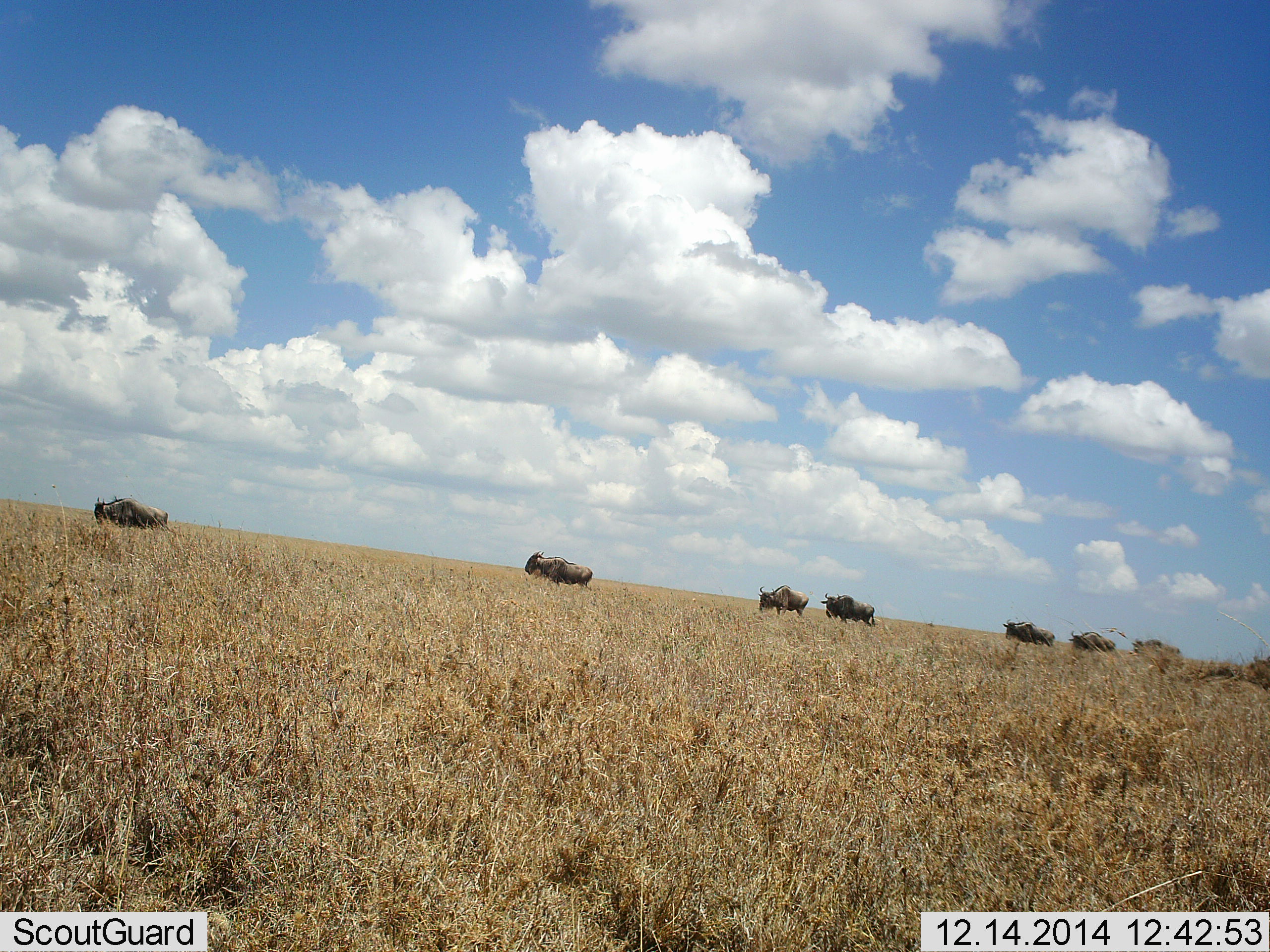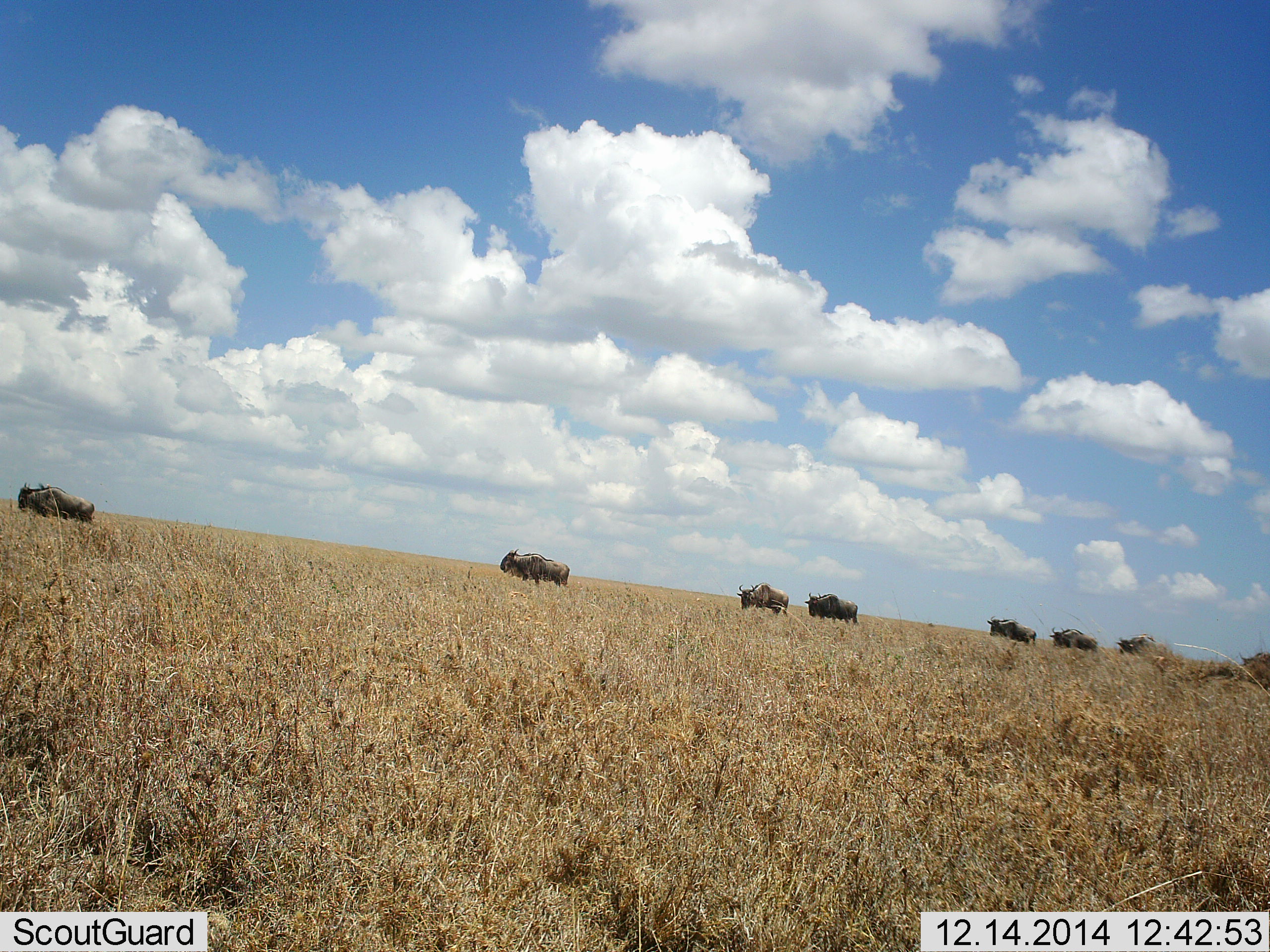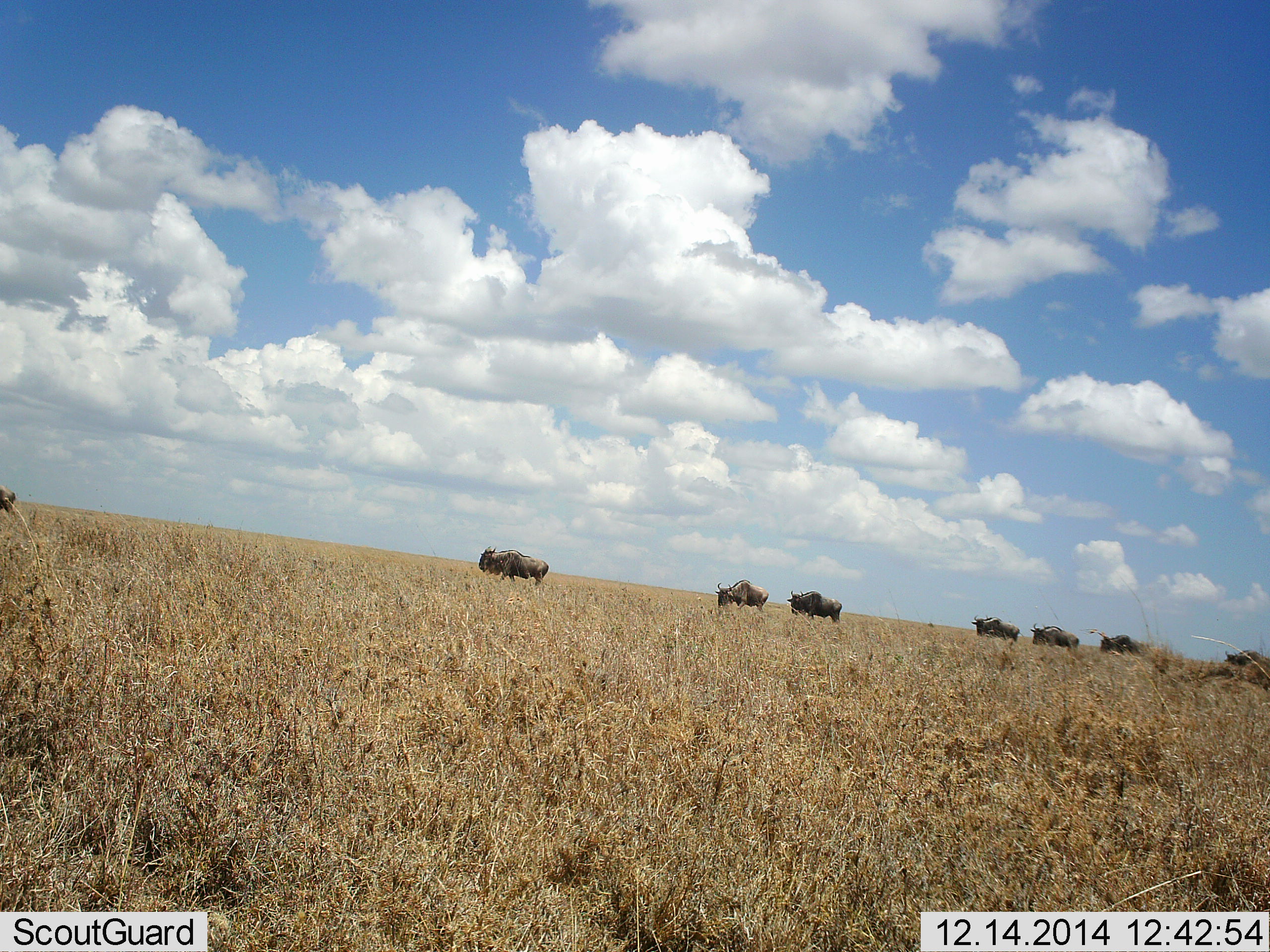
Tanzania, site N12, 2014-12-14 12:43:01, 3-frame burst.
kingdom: Animalia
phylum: Chordata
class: Mammalia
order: Artiodactyla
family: Bovidae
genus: Connochaetes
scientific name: Connochaetes taurinus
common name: blue wildebeest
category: wildebeest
Wildebeest (blue wildebeest) (Connochaetes taurinus), count 8. Behavior (volunteer vote fractions): standing 0%, resting 0%, moving 100%, interacting 0%. Young present (vote fraction): 0%. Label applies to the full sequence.